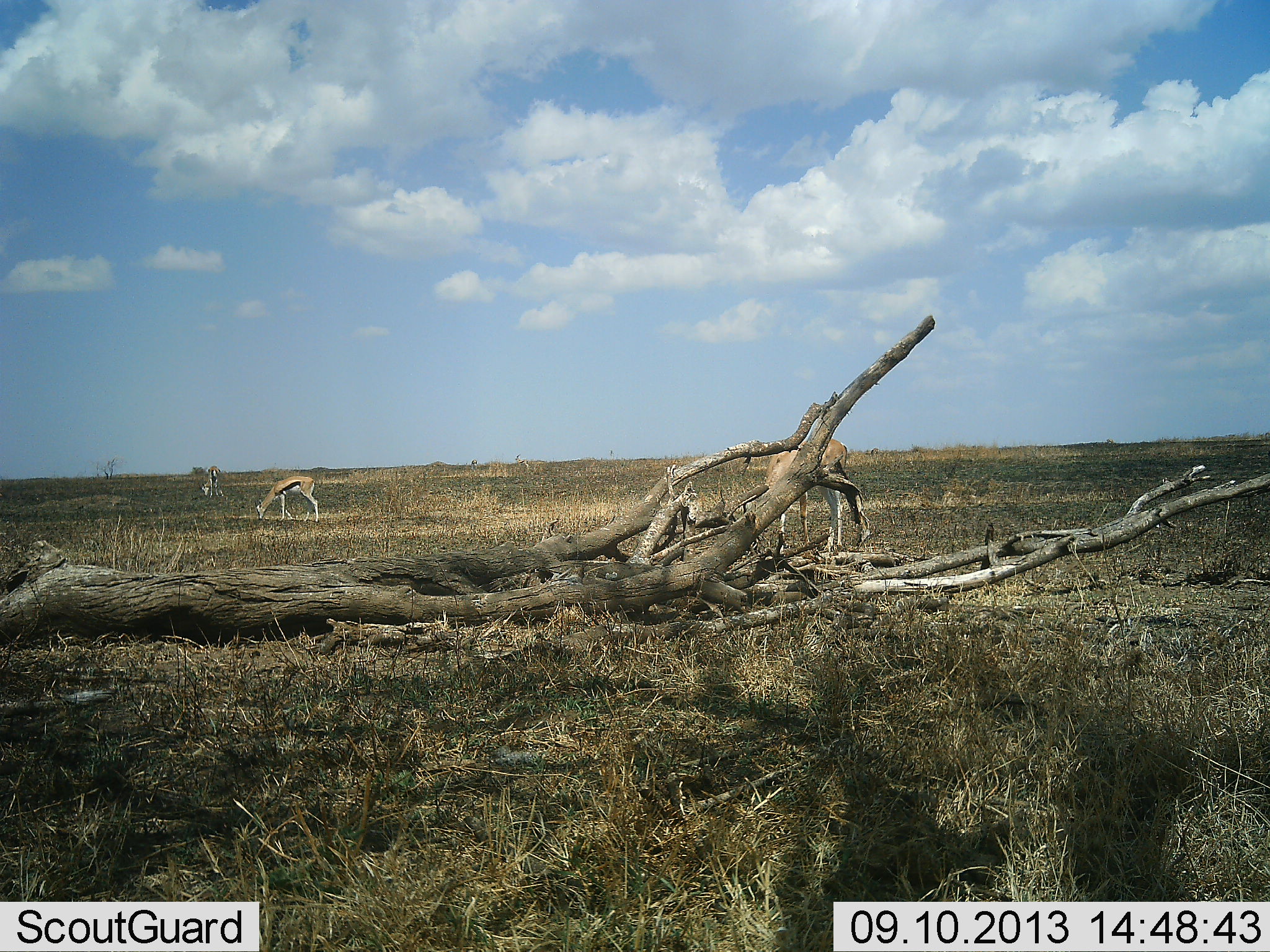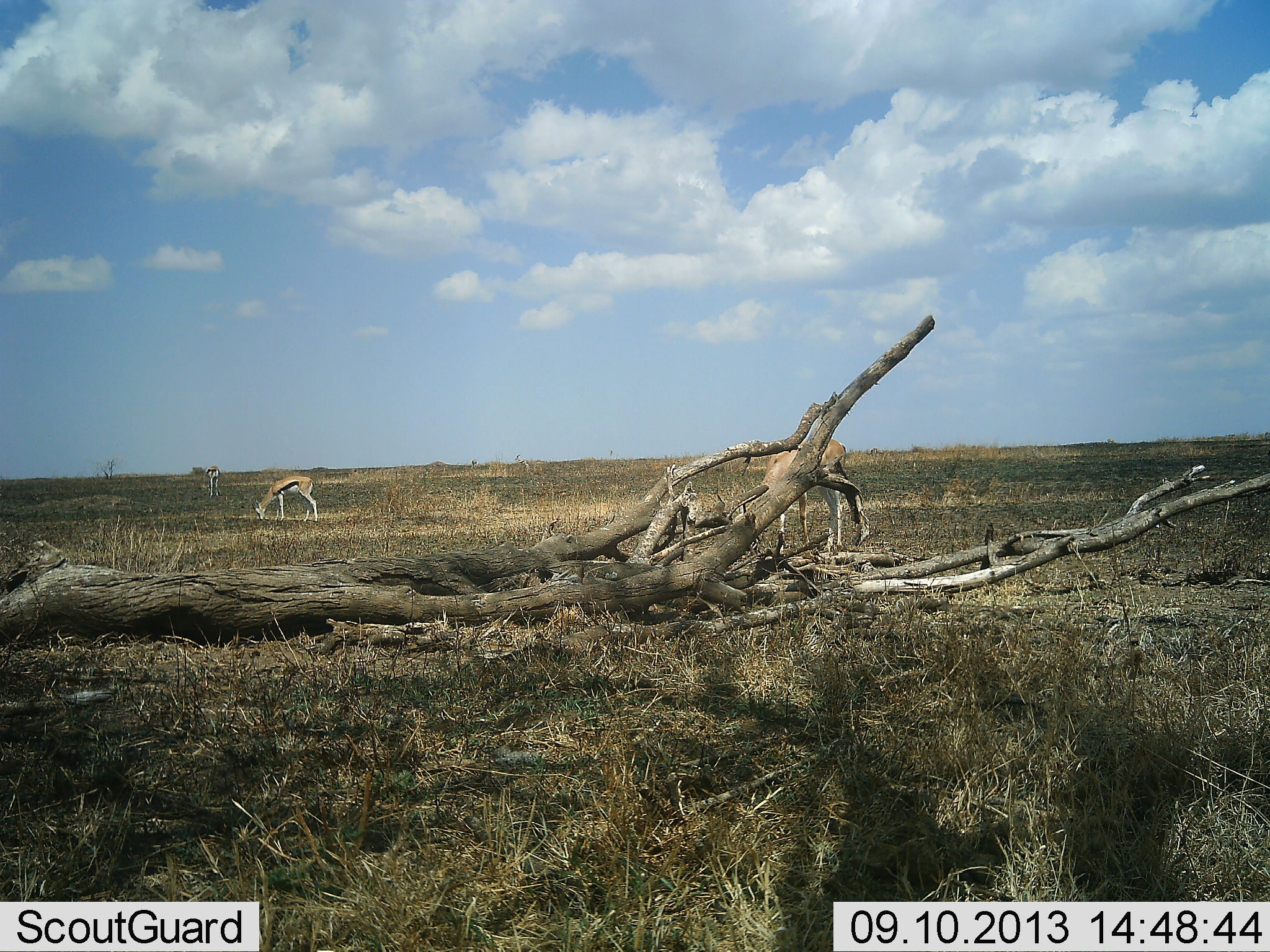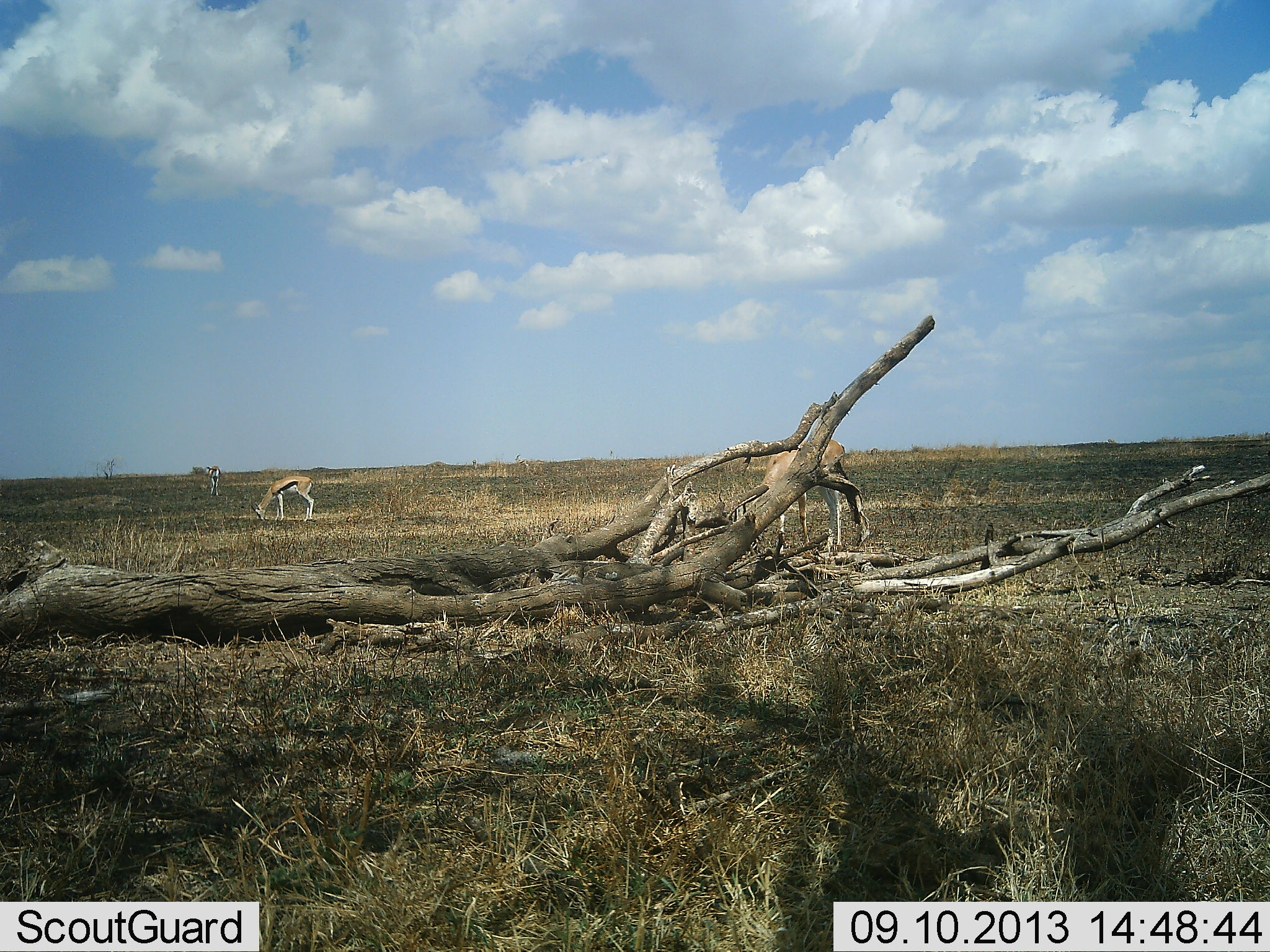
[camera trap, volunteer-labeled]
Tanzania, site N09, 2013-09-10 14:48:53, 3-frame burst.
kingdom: Animalia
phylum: Chordata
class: Mammalia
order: Artiodactyla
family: Bovidae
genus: Eudorcas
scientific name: Eudorcas thomsonii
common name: thomson's gazelle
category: gazellethomsons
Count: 3.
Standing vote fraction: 44%.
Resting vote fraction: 0%.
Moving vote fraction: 0%.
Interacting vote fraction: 0%.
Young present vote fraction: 0%.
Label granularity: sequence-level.